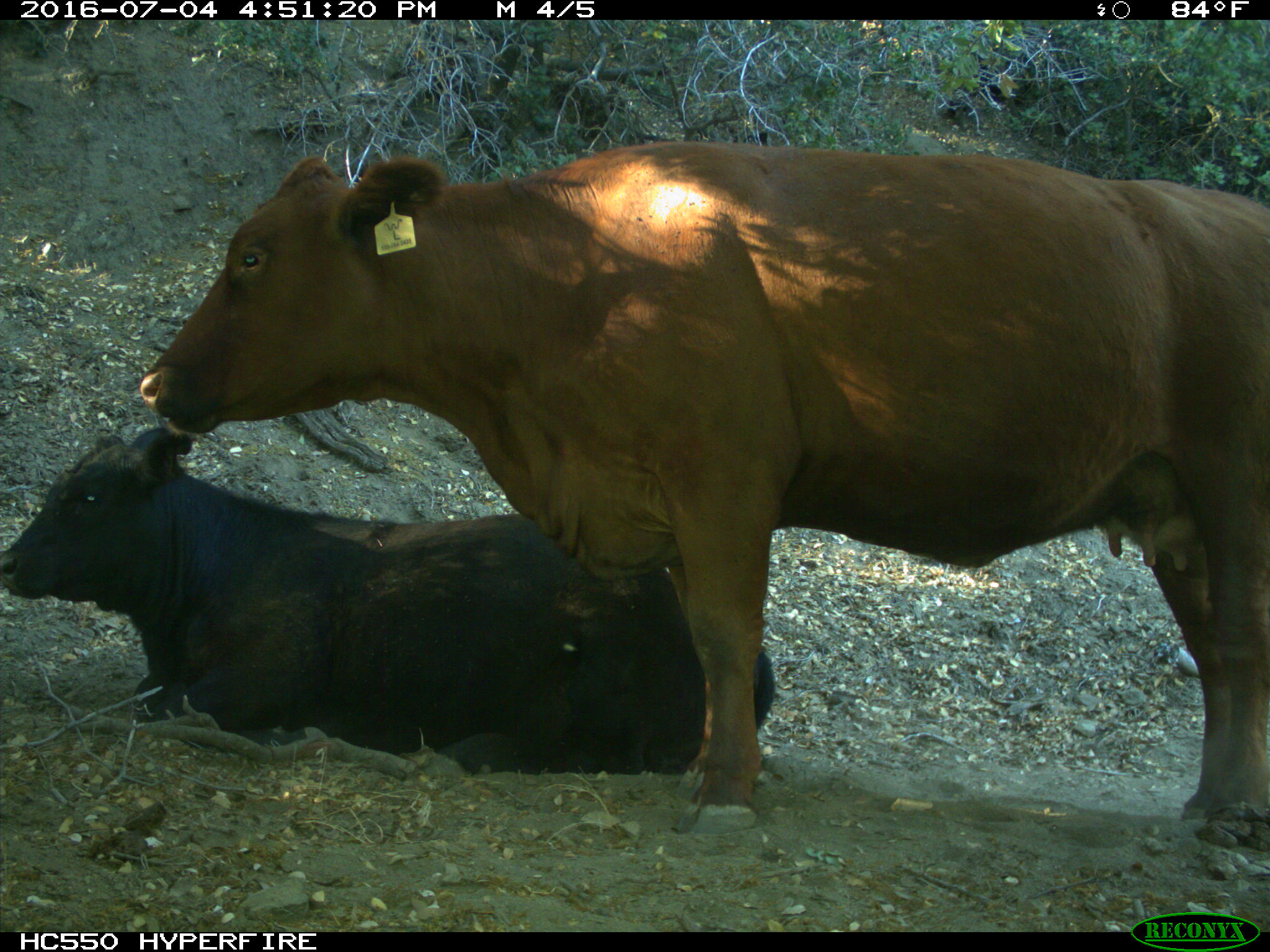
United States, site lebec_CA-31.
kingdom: Animalia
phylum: Chordata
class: Mammalia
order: Artiodactyla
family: Bovidae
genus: Bos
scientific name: Bos taurus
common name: domestic cow